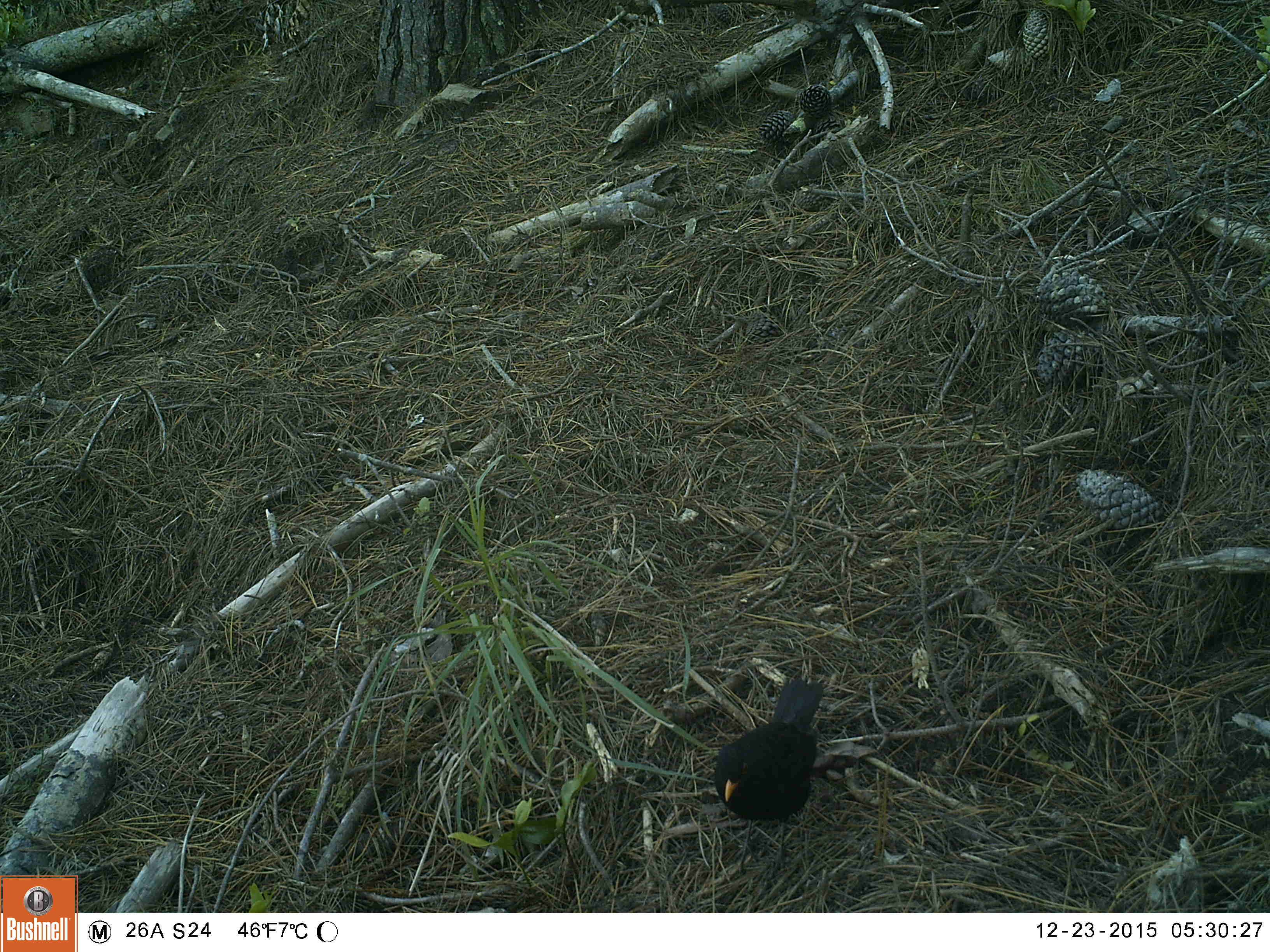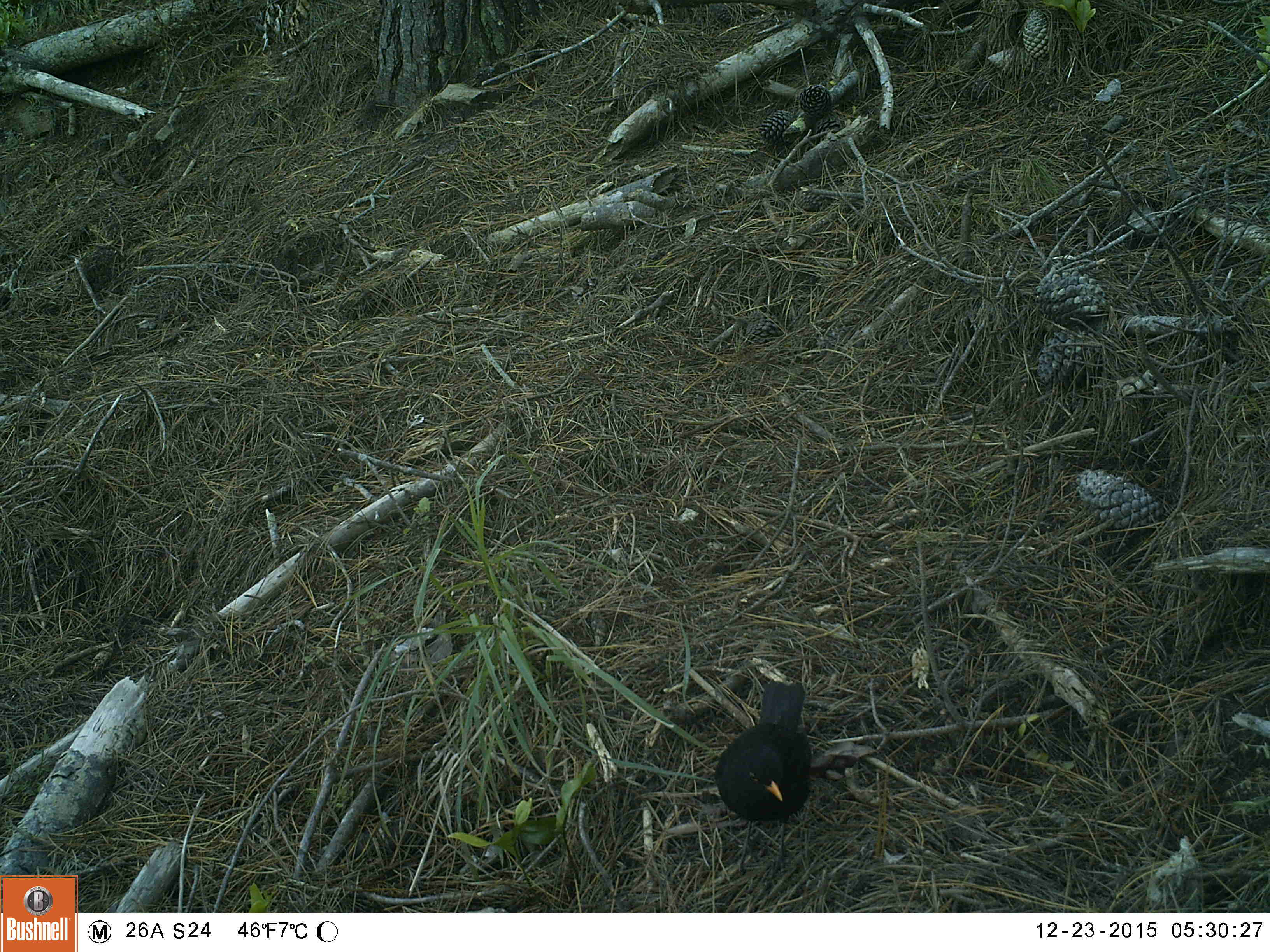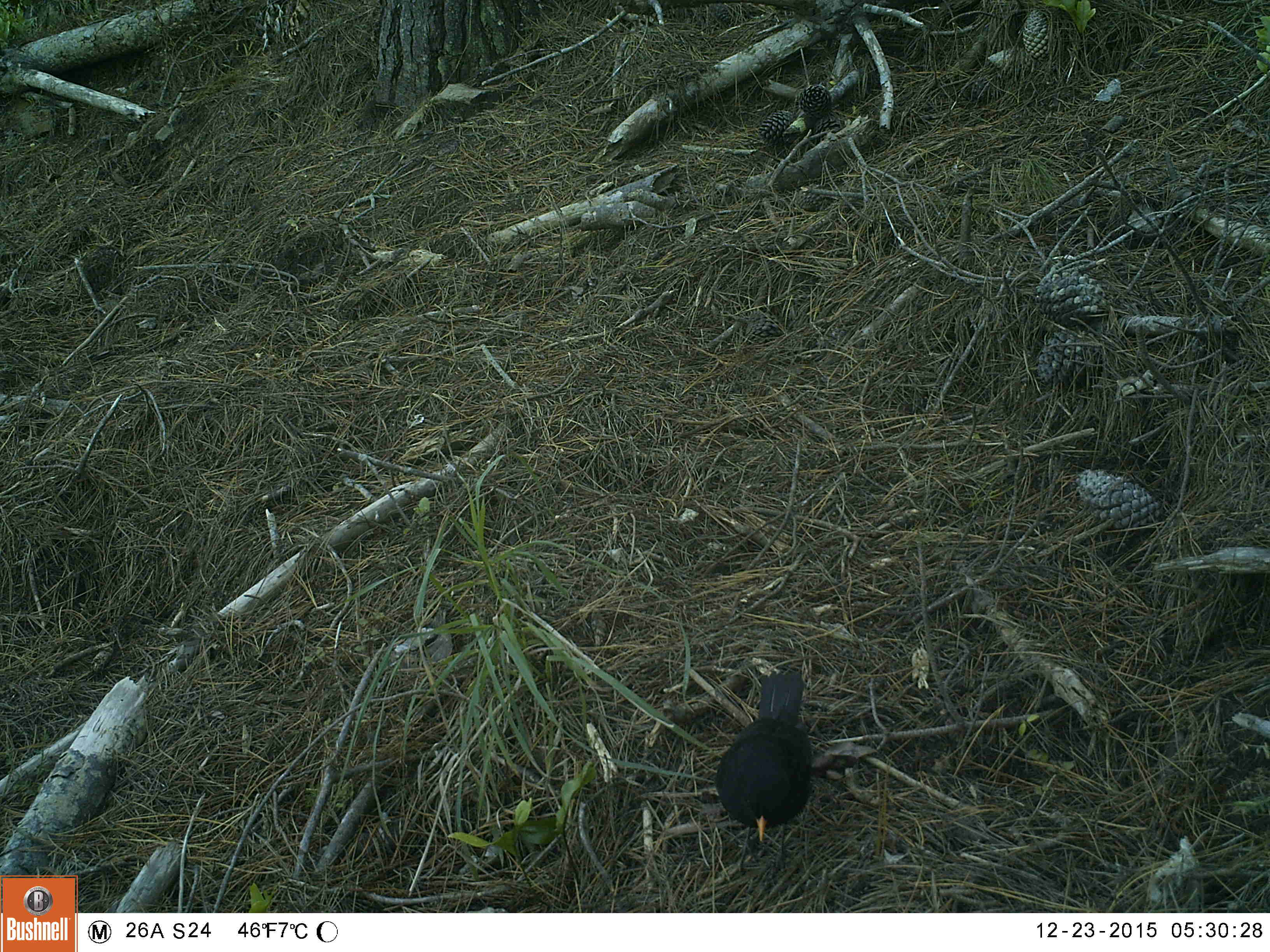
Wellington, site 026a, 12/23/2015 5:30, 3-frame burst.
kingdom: Animalia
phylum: Chordata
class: Aves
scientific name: Aves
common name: bird